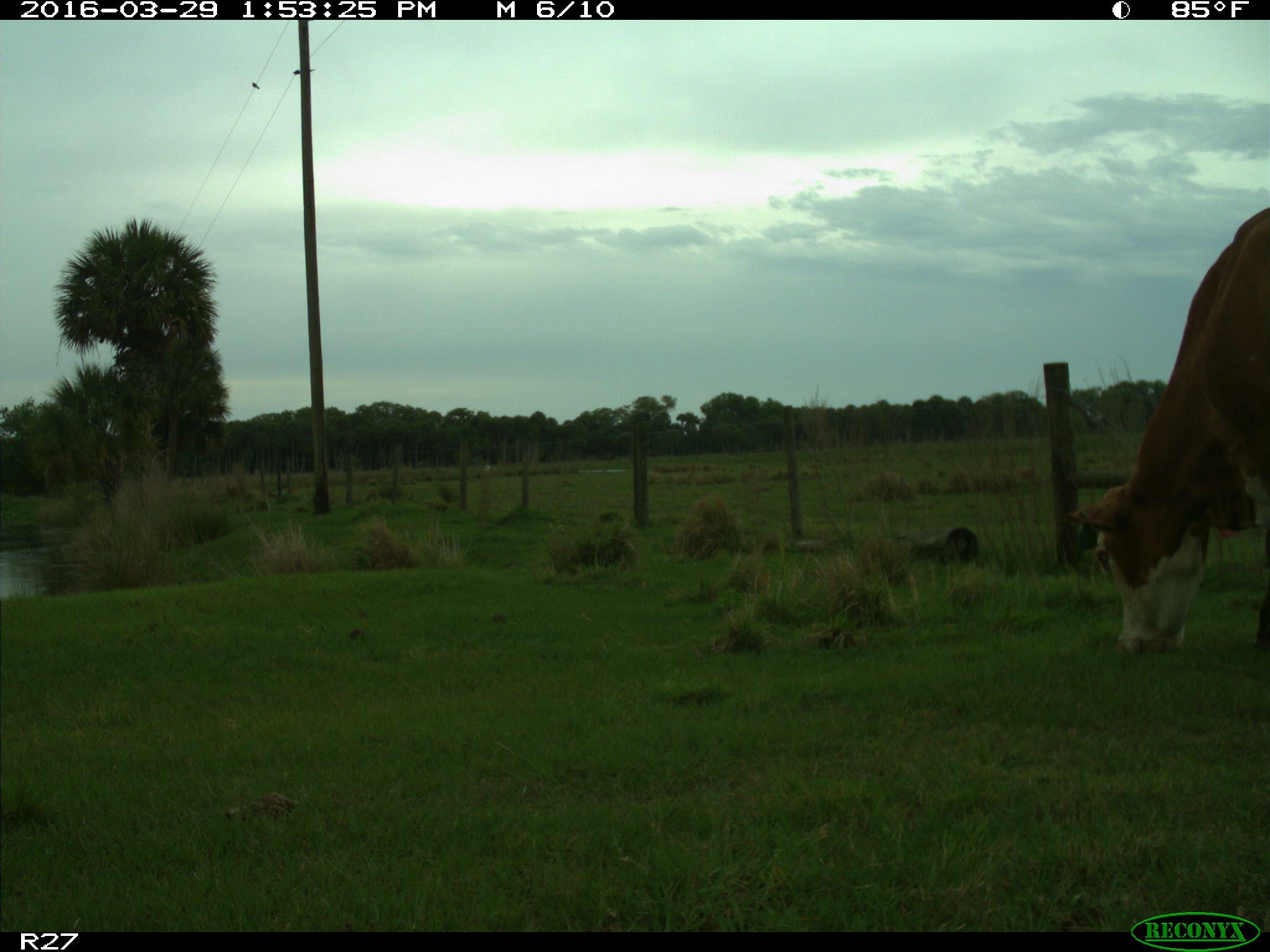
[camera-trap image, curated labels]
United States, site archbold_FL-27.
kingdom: Animalia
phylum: Chordata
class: Mammalia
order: Artiodactyla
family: Bovidae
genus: Bos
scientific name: Bos taurus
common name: domestic cow